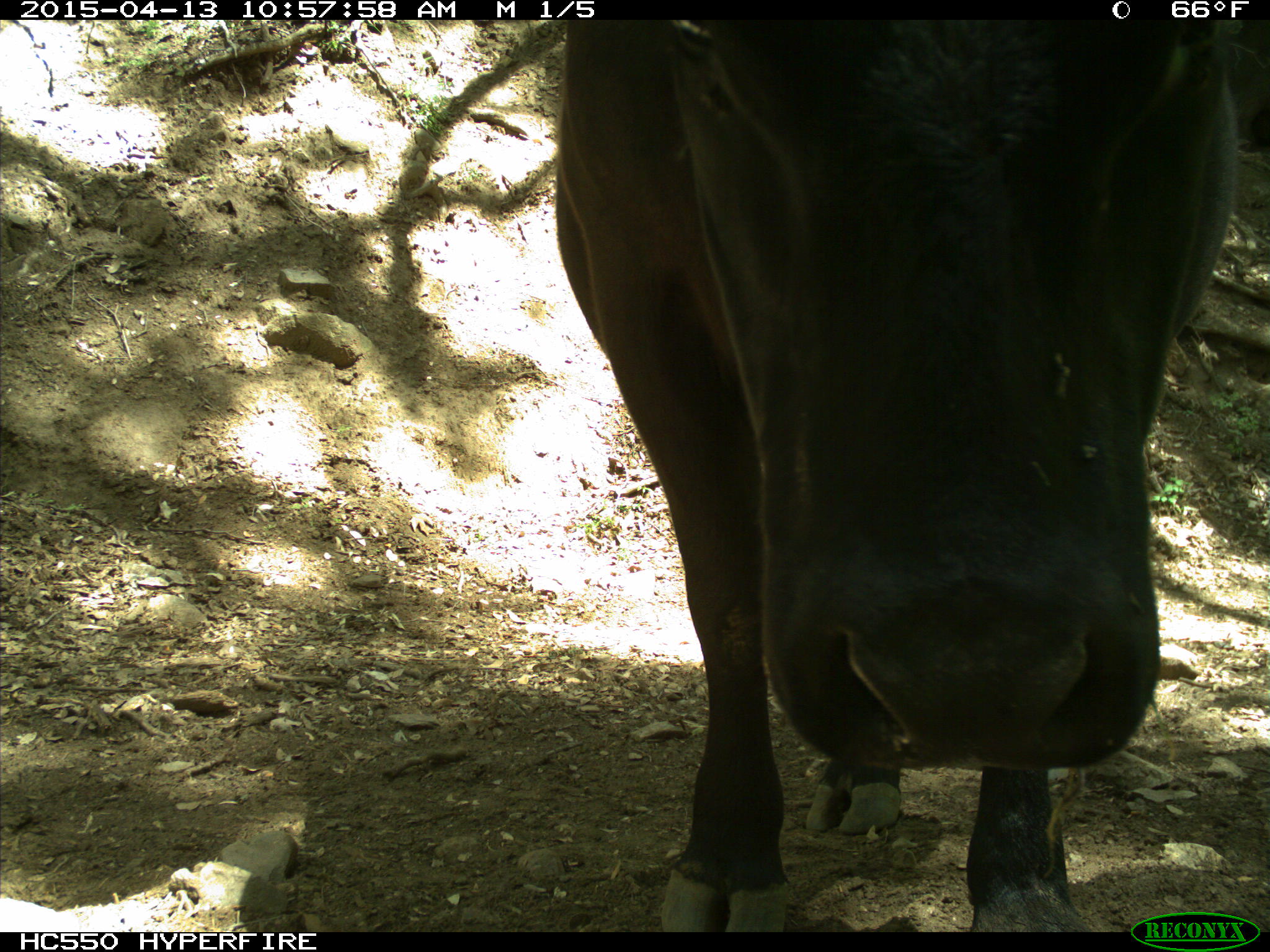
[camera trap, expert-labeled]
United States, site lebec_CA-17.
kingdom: Animalia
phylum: Chordata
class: Mammalia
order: Artiodactyla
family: Bovidae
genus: Bos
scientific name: Bos taurus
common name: domestic cow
Bos taurus (domestic cow).